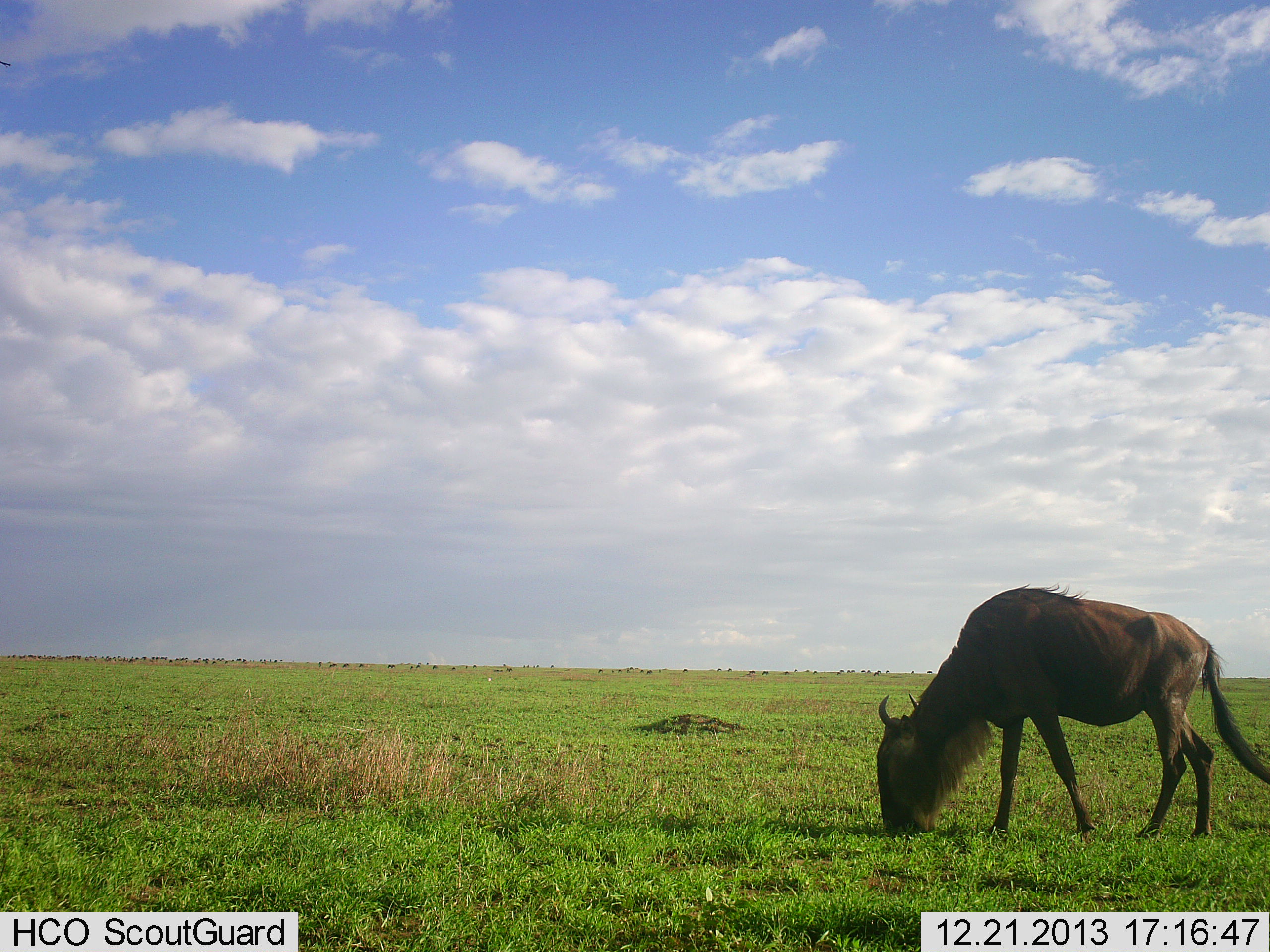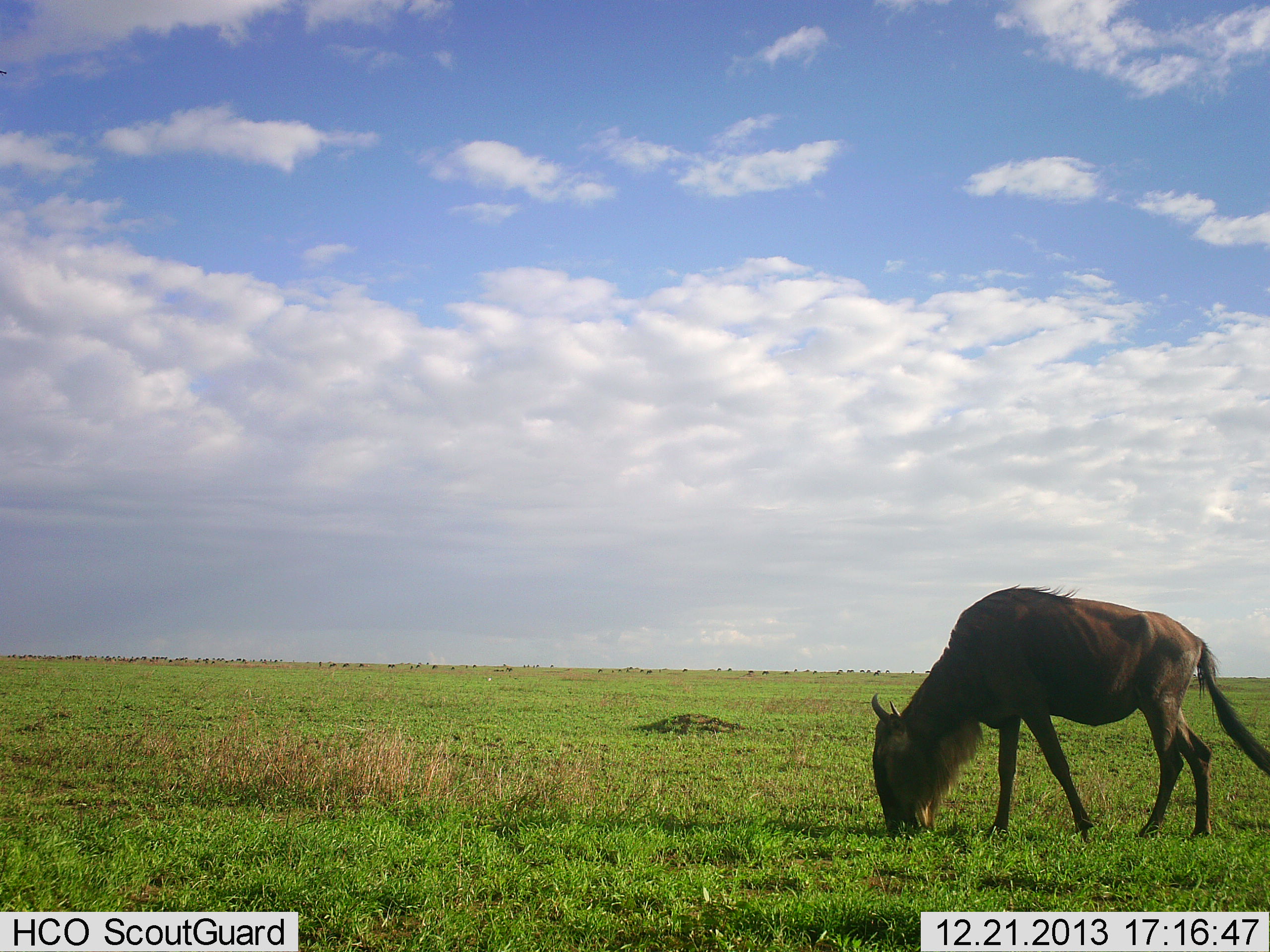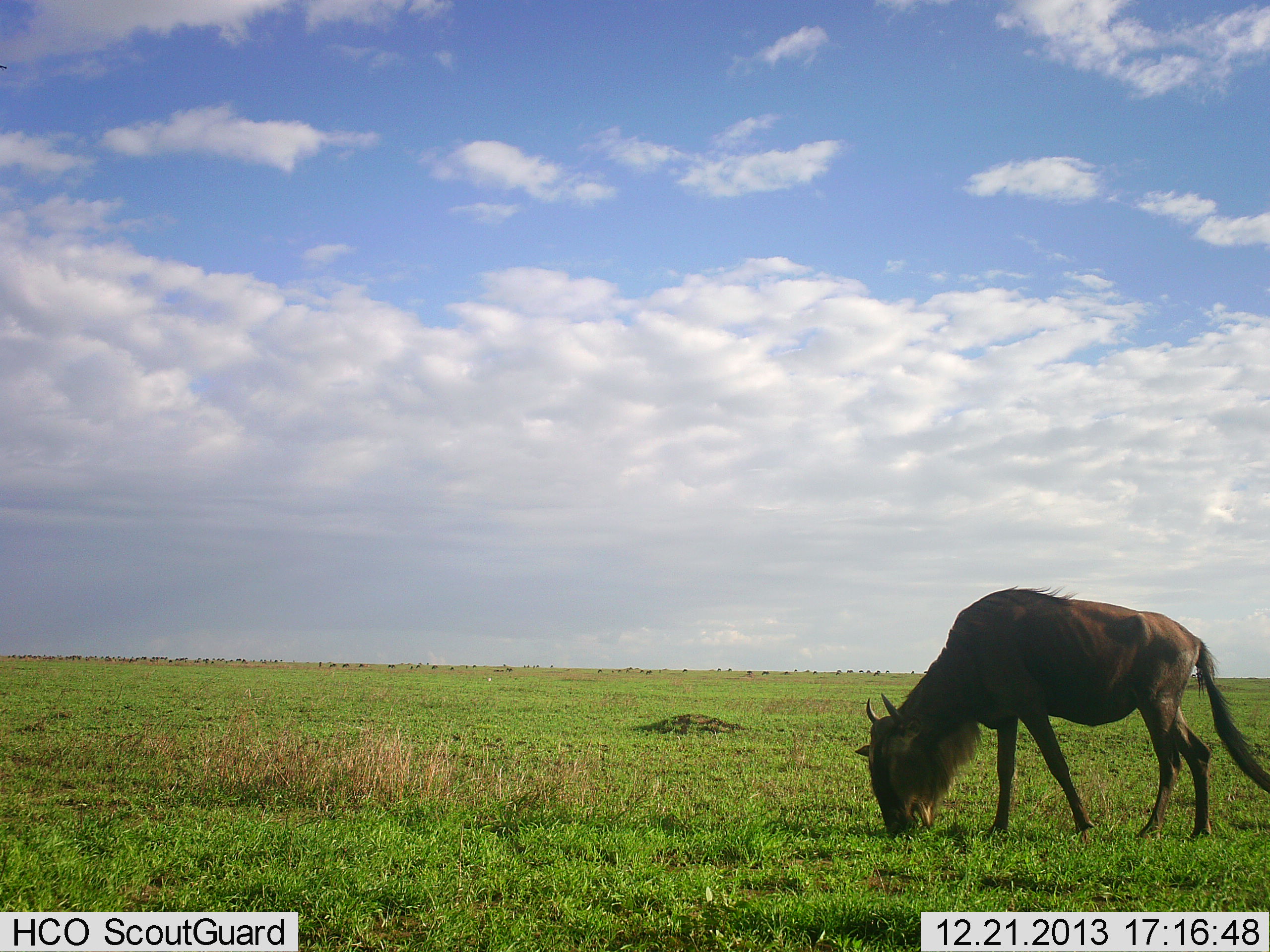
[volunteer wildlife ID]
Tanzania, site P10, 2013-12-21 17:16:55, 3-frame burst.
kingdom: Animalia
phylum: Chordata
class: Mammalia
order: Artiodactyla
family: Bovidae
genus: Connochaetes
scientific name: Connochaetes taurinus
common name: blue wildebeest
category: wildebeest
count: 1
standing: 10%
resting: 0%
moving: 0%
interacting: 0%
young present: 0%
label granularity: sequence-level